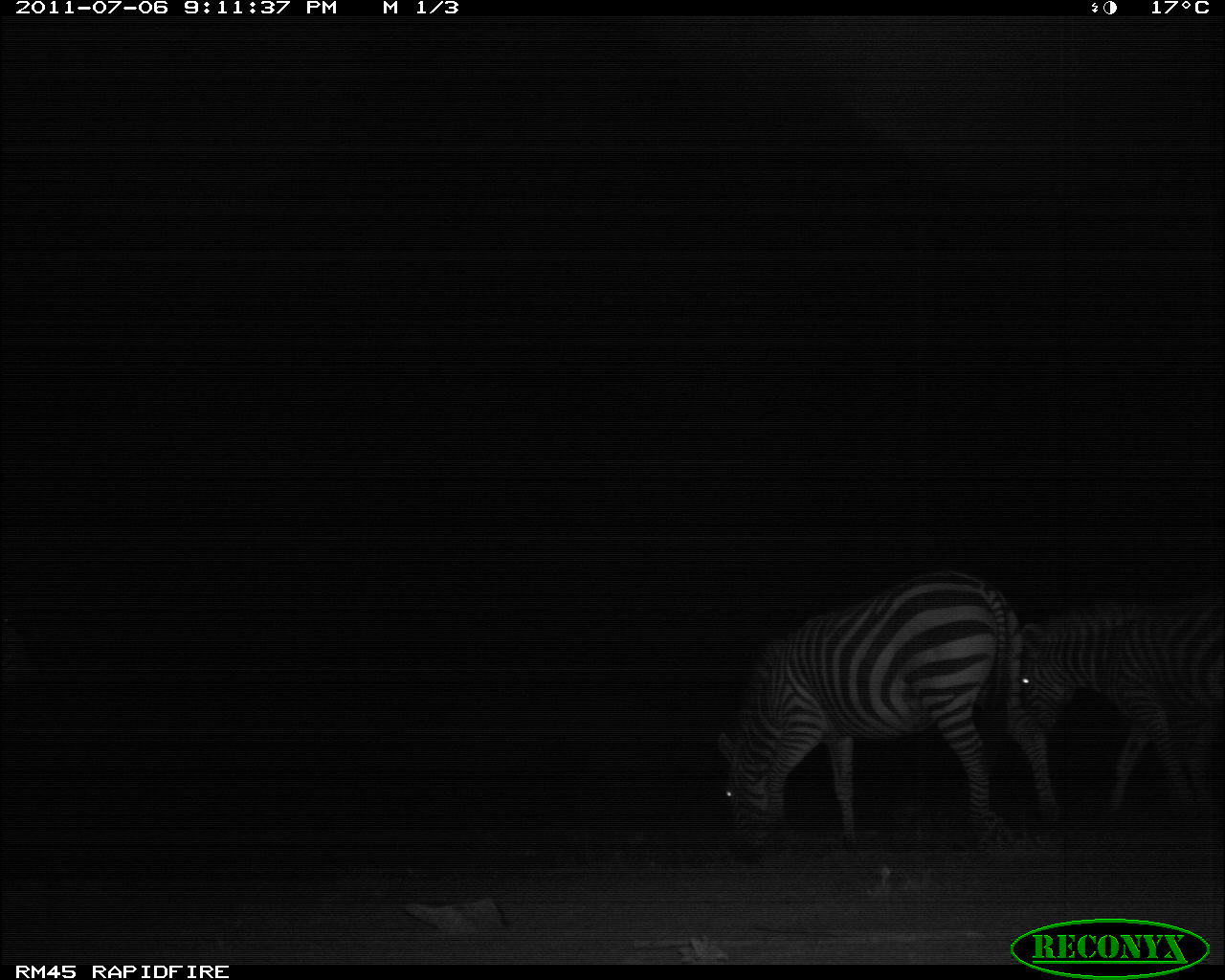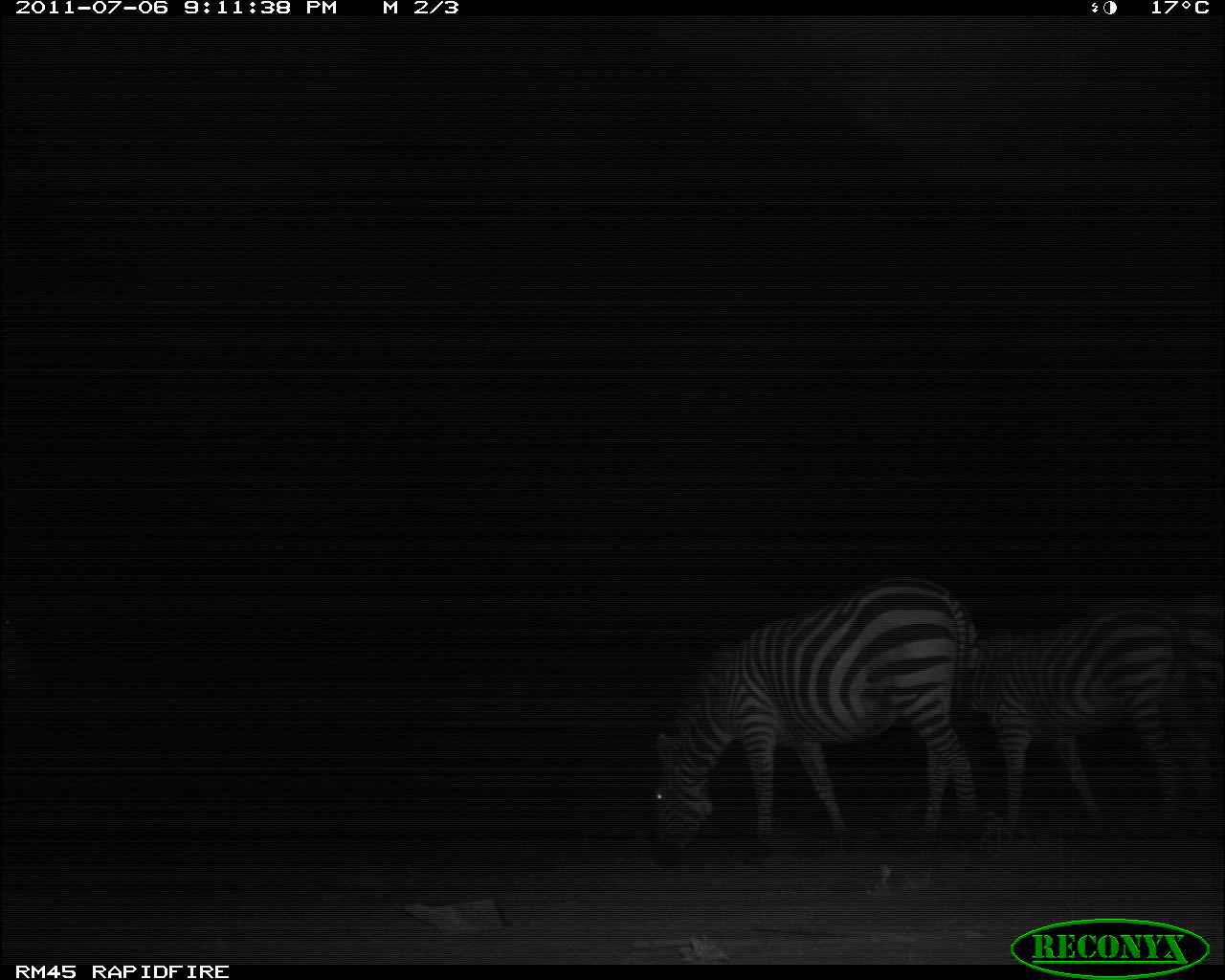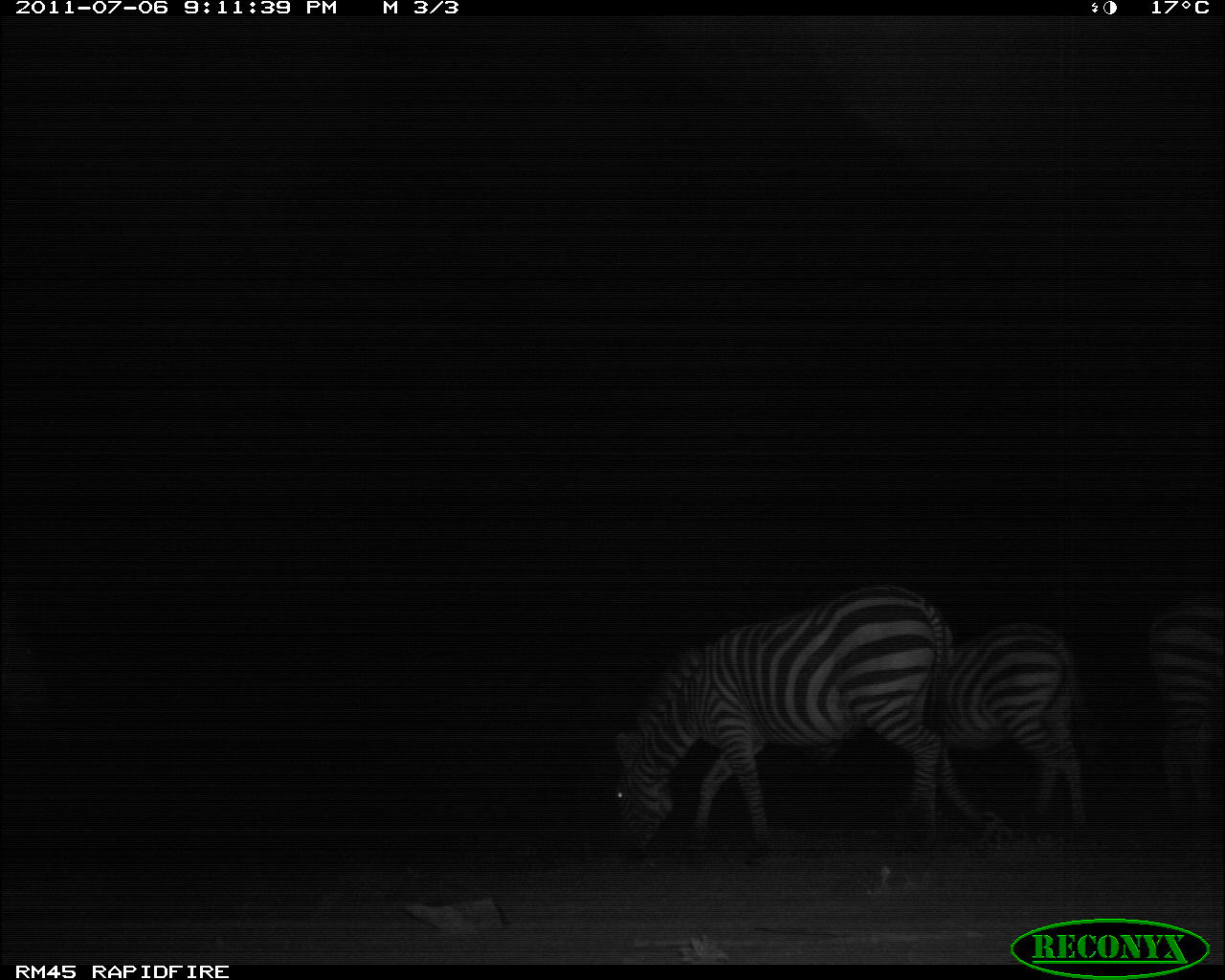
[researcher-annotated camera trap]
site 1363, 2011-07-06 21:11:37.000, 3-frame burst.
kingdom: Animalia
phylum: Chordata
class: Mammalia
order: Perissodactyla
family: Equidae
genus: Equus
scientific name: Equus quagga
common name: plains zebra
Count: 2.